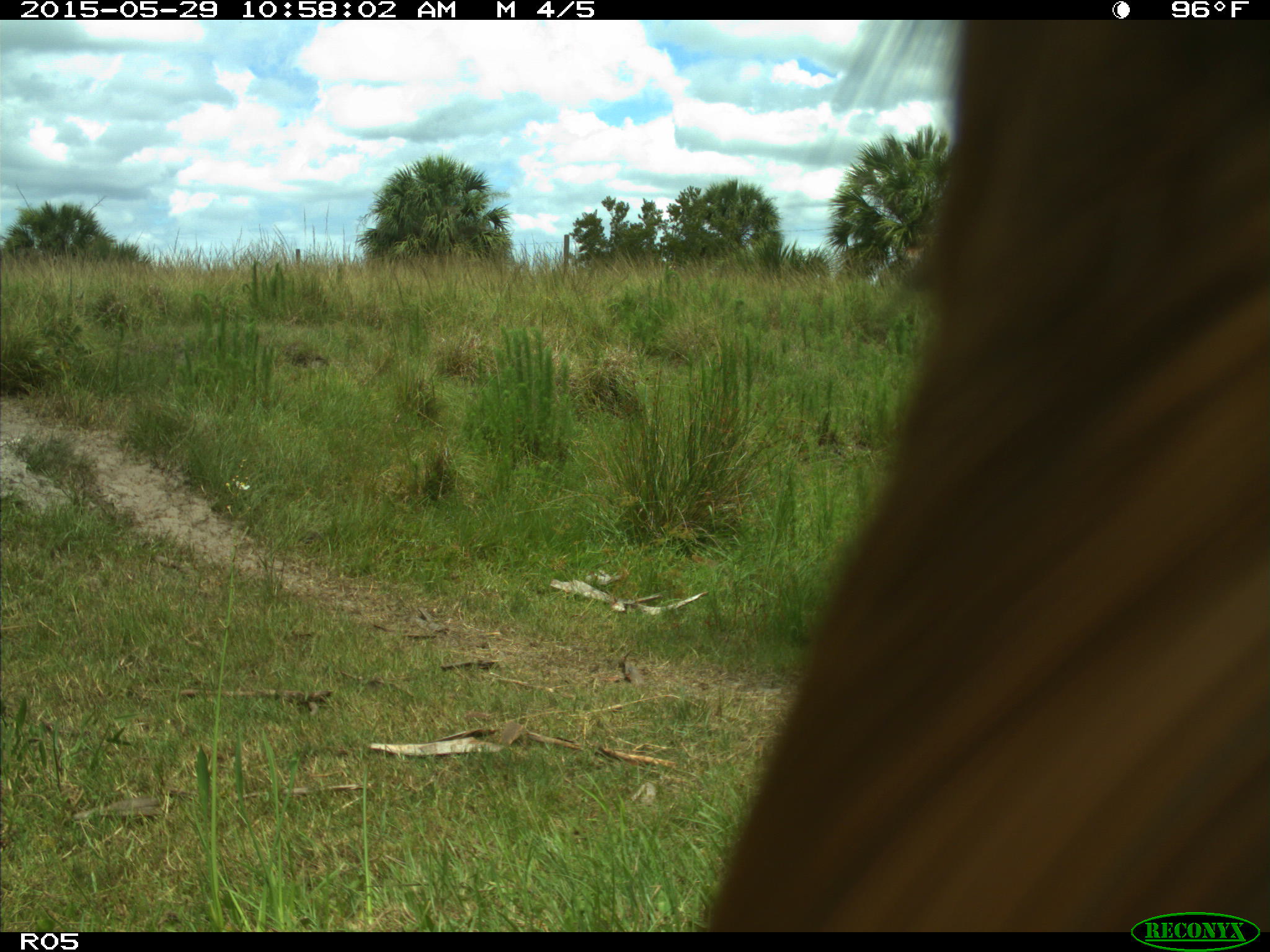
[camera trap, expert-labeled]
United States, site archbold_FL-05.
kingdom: Animalia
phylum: Chordata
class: Mammalia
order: Artiodactyla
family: Bovidae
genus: Bos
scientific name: Bos taurus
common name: domestic cow